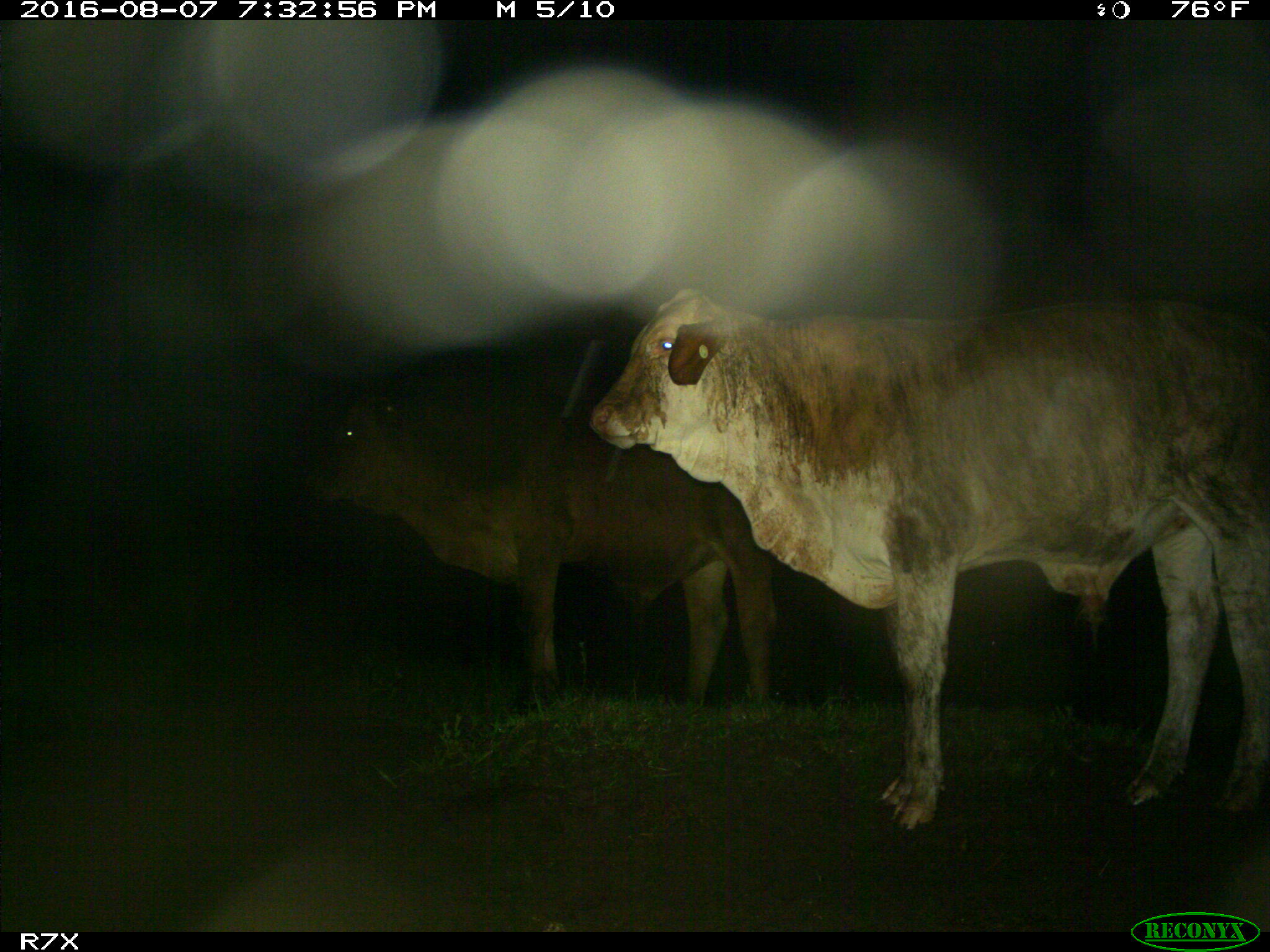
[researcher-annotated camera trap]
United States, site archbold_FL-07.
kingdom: Animalia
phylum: Chordata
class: Mammalia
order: Artiodactyla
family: Bovidae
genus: Bos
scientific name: Bos taurus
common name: domestic cow